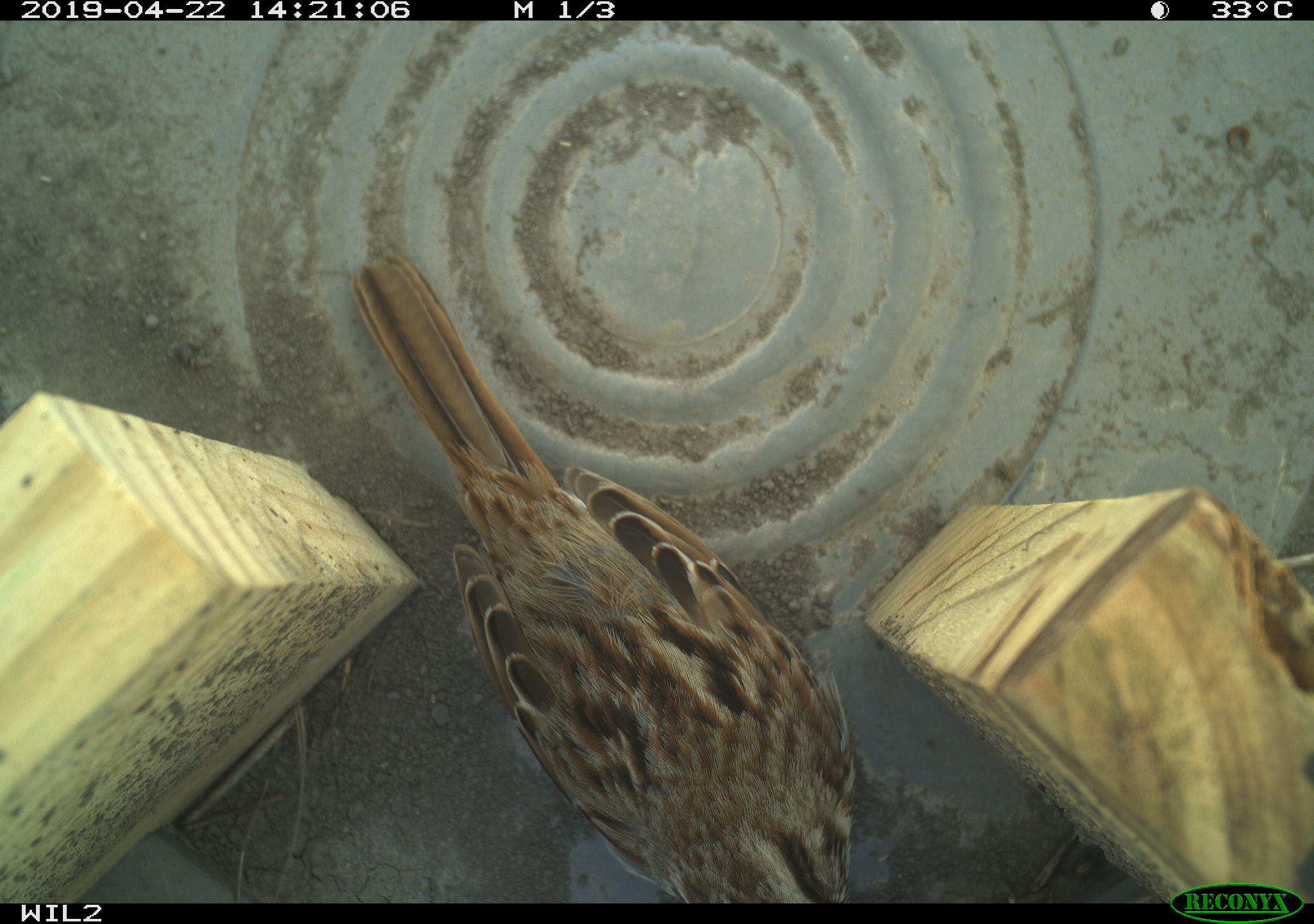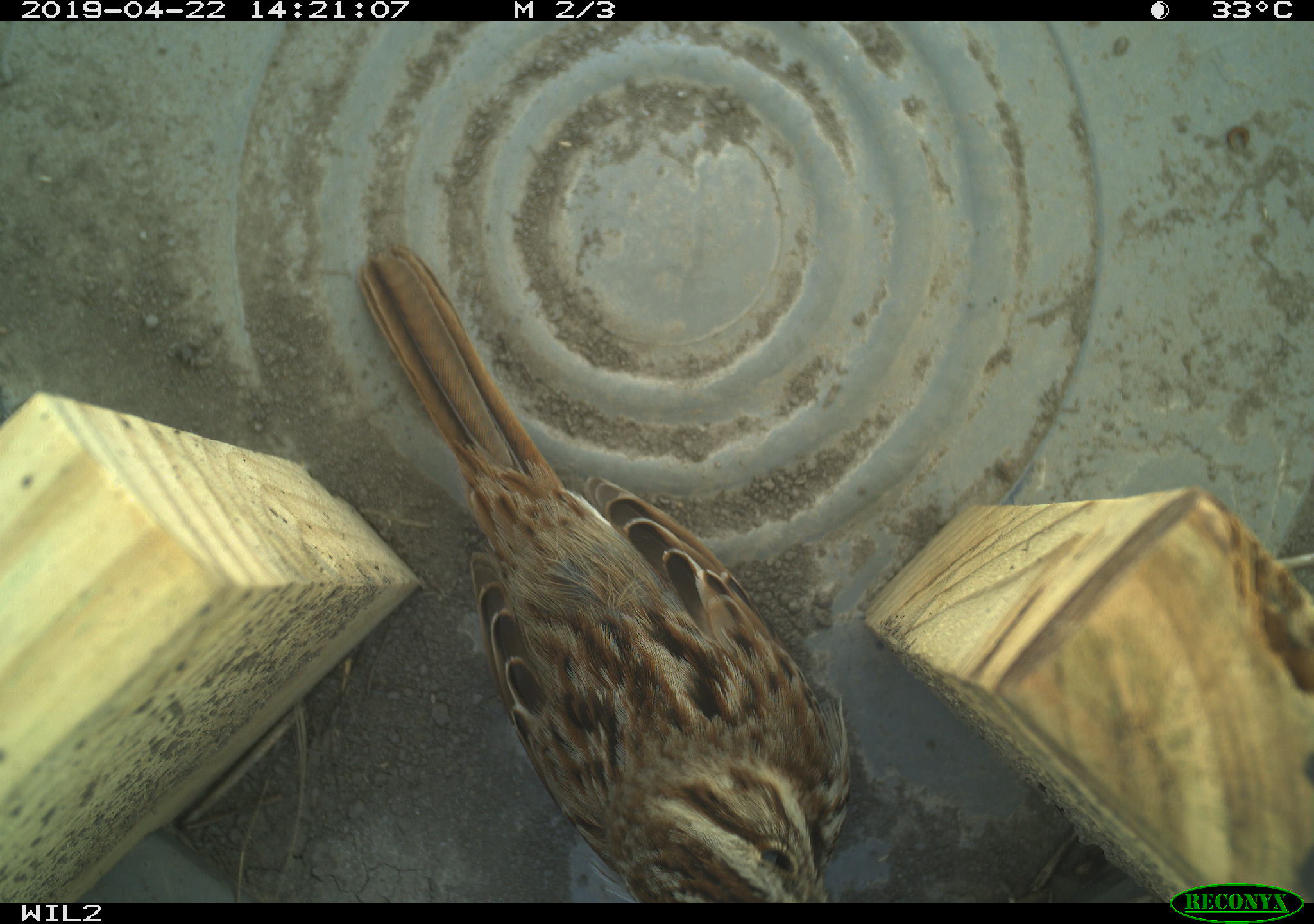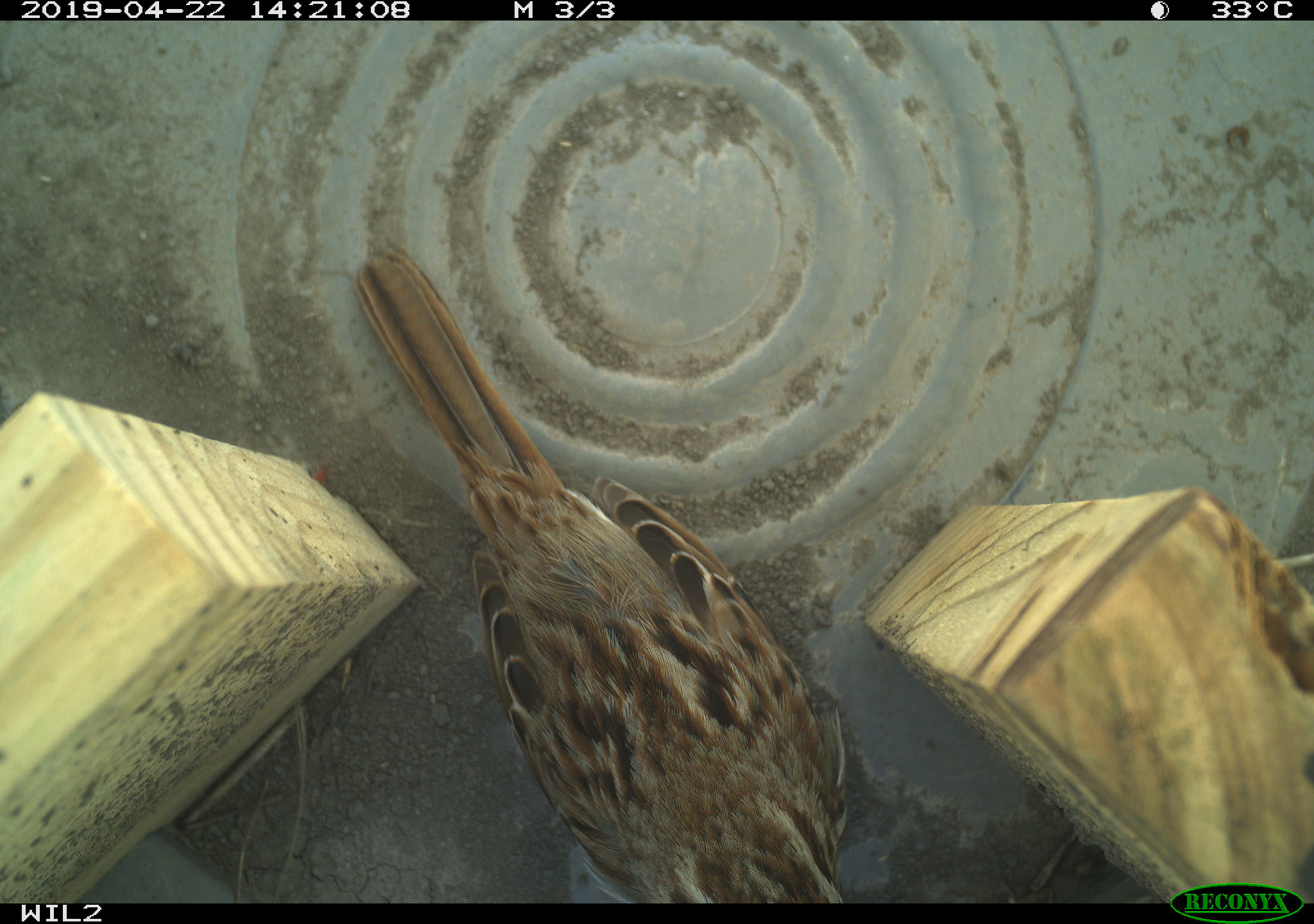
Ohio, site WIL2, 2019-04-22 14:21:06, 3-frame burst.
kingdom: Animalia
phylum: Chordata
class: Aves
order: Passeriformes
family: Passerellidae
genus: Melospiza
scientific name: Melospiza melodia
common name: song sparrow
Song sparrow (Melospiza melodia).